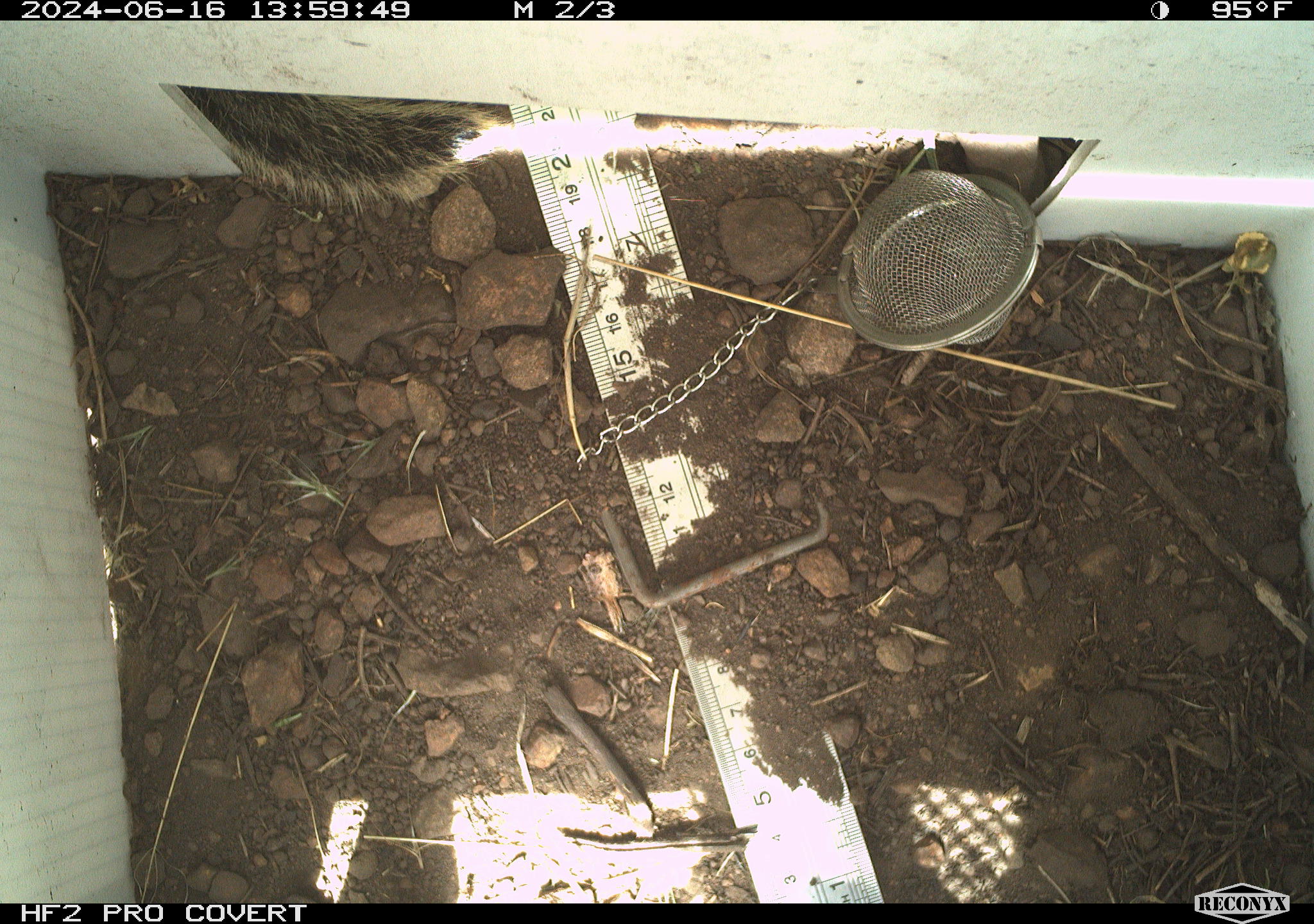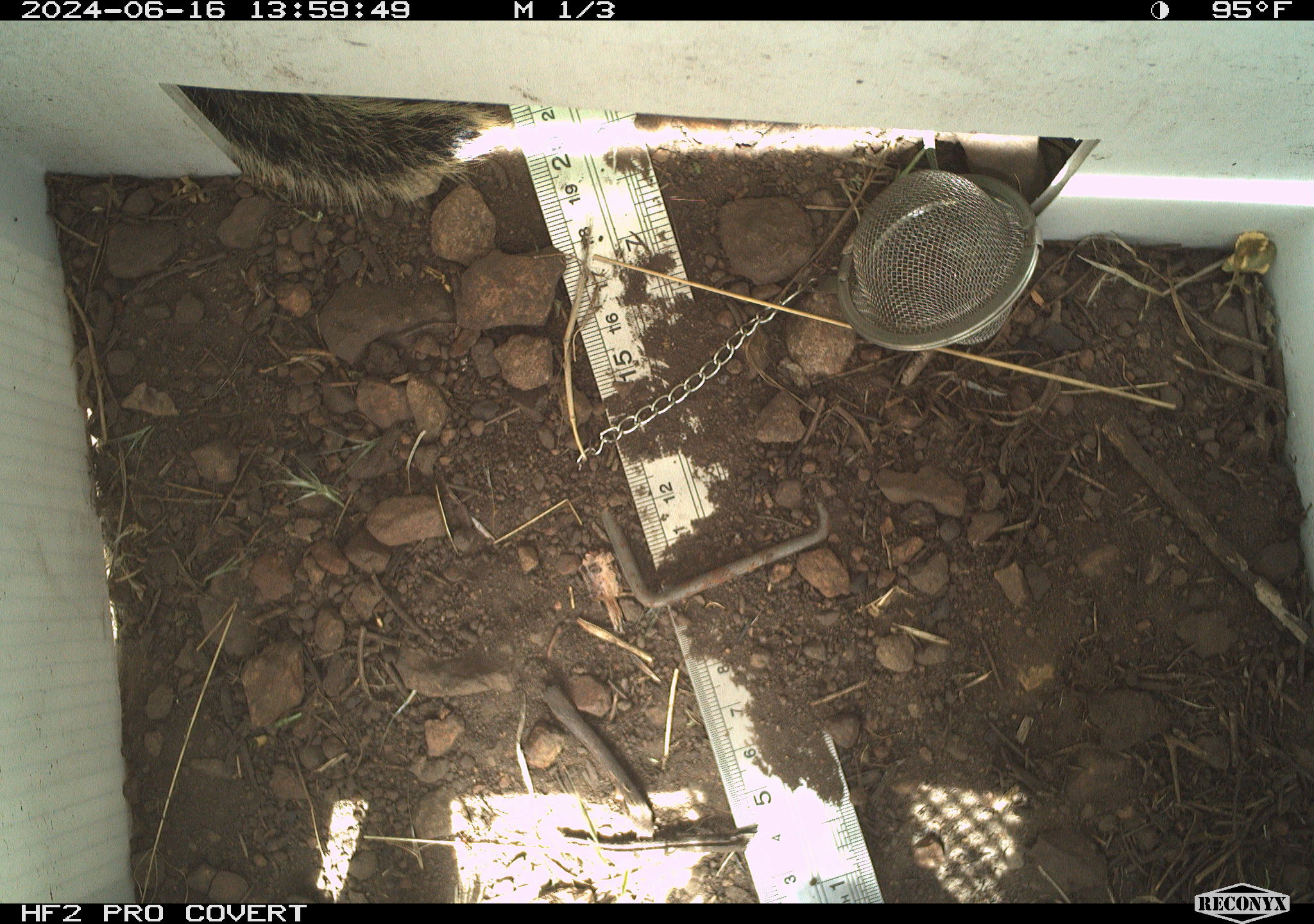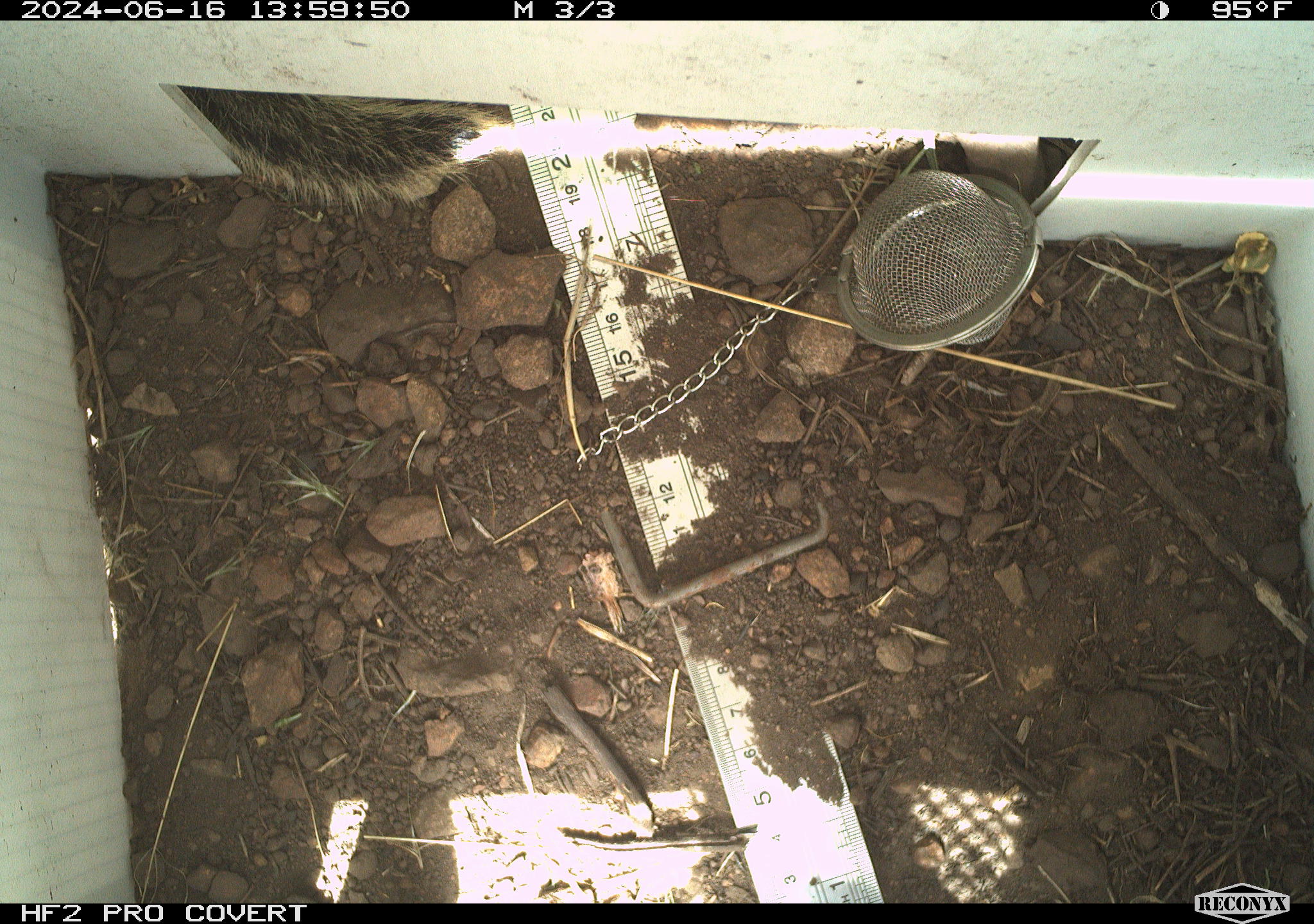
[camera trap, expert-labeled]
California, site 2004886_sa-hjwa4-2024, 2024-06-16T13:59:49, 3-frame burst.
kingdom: Animalia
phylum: Chordata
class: Mammalia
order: Rodentia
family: Sciuridae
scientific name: Sciuridae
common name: squirrels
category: sciuridae family